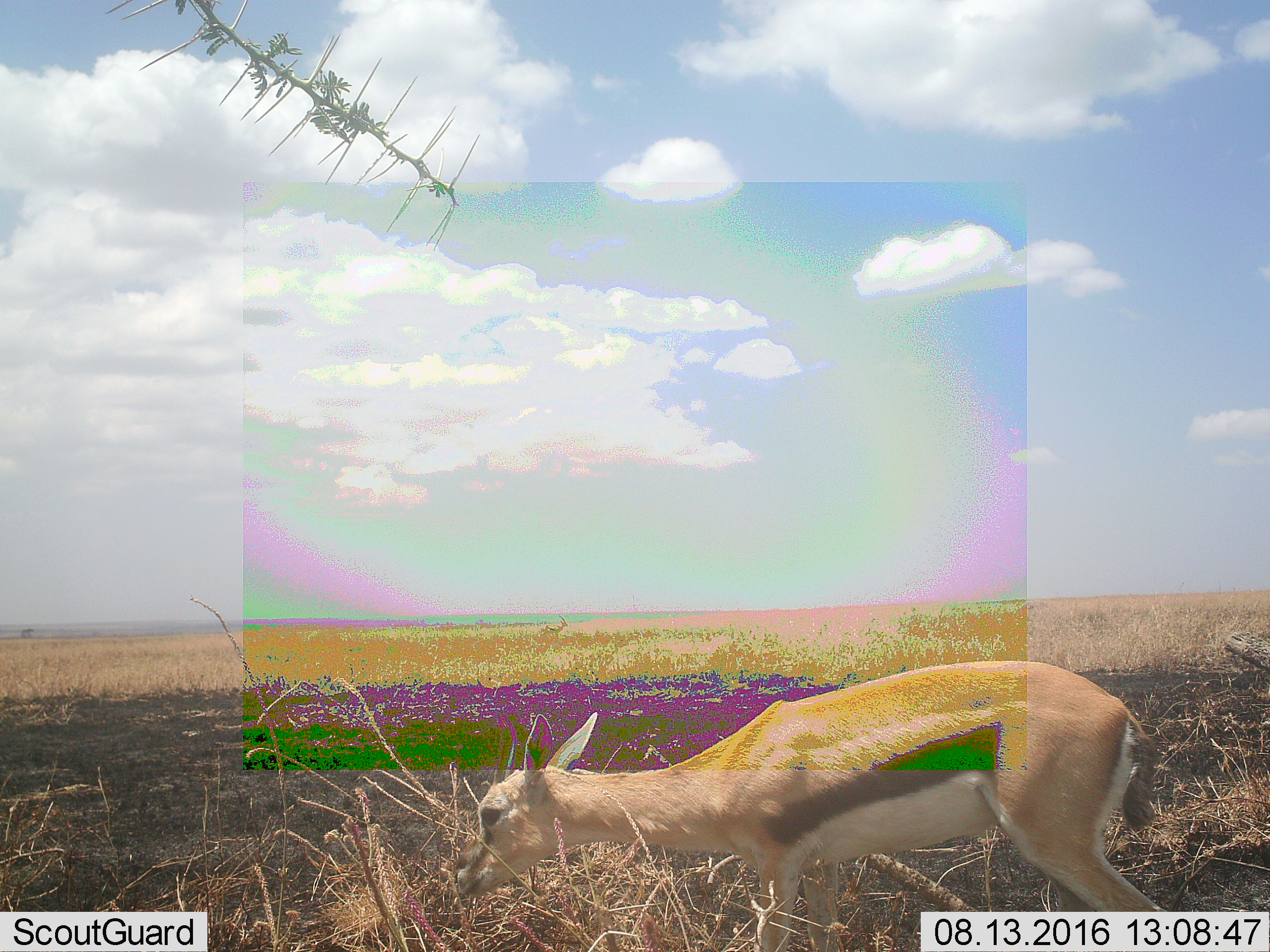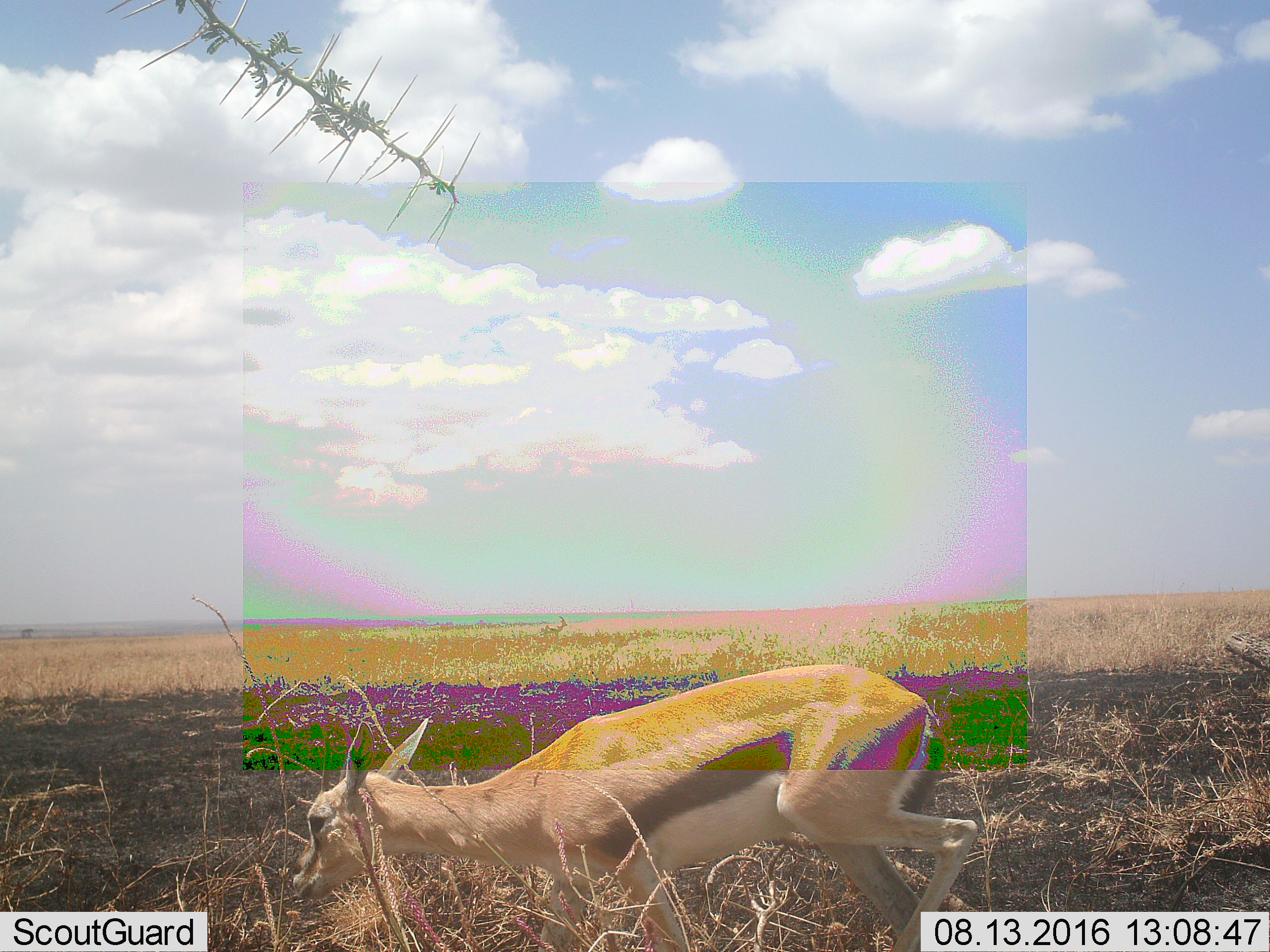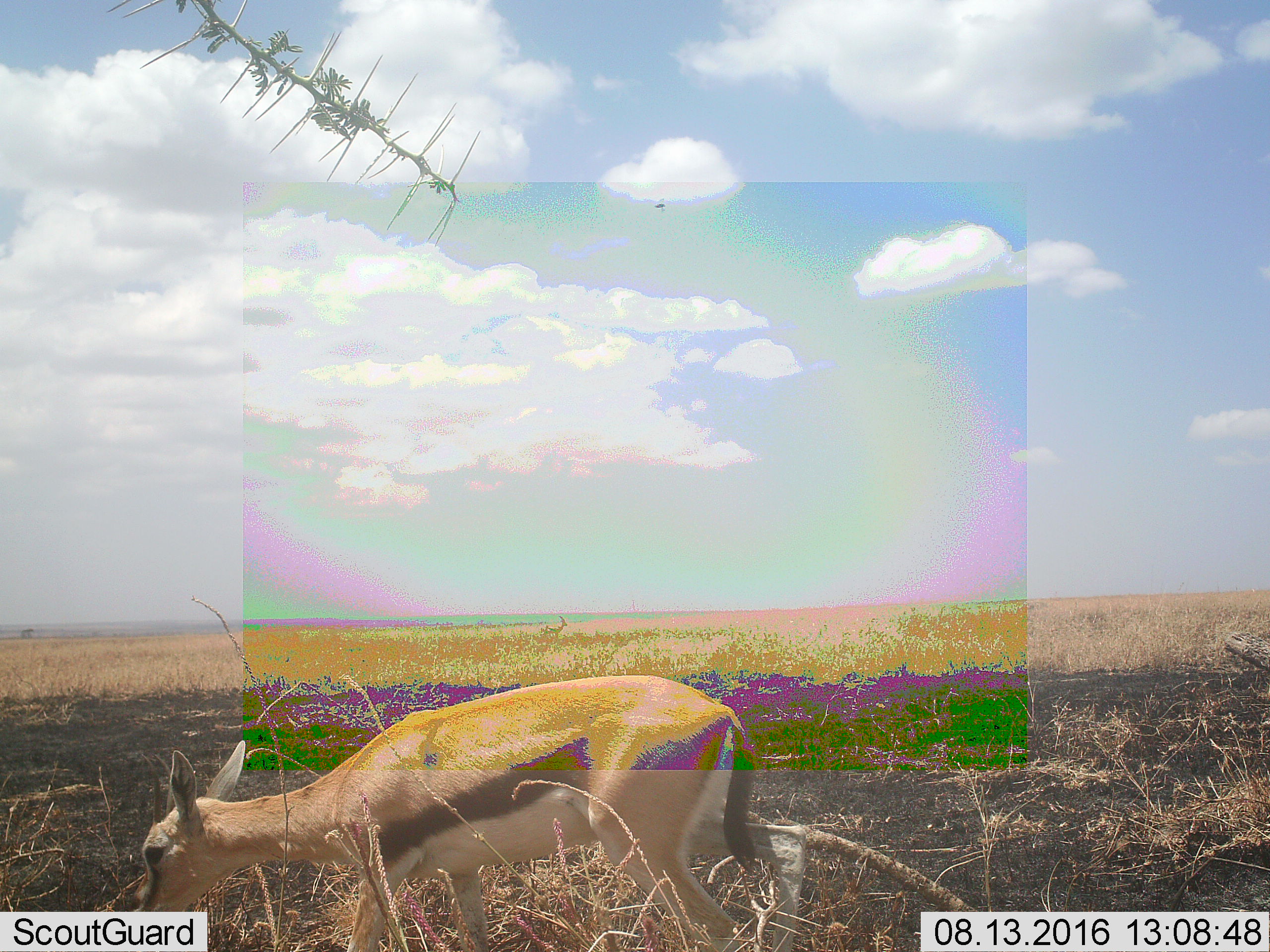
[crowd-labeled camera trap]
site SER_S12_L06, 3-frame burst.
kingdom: Animalia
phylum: Chordata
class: Mammalia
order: Artiodactyla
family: Bovidae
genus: Eudorcas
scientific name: Eudorcas thomsonii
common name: thomson's gazelle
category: gazellethomsons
Gazellethomsons (thomson's gazelle) (Eudorcas thomsonii), count 1. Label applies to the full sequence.